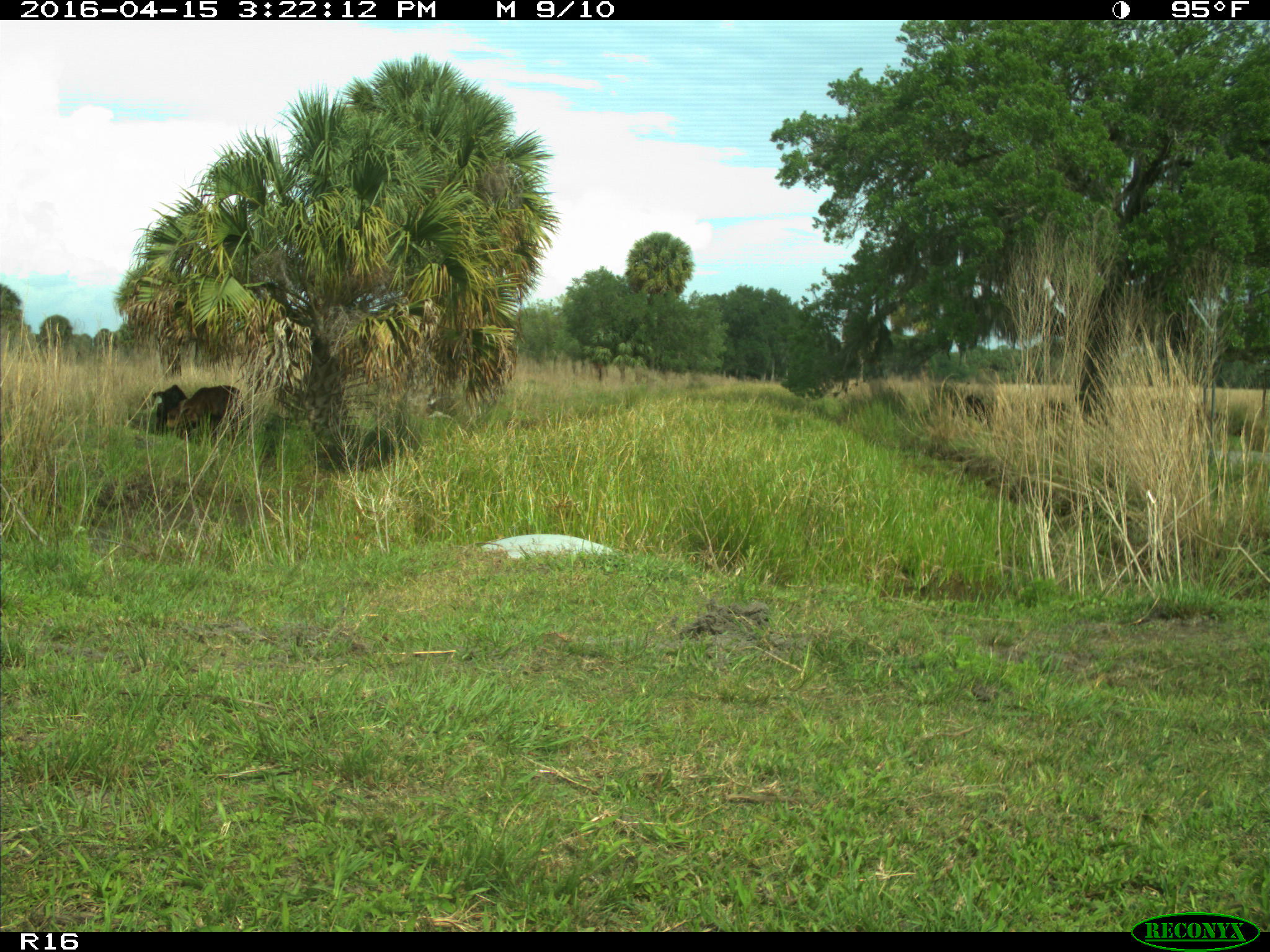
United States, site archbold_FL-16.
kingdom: Animalia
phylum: Chordata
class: Mammalia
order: Artiodactyla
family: Bovidae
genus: Bos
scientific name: Bos taurus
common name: domestic cow